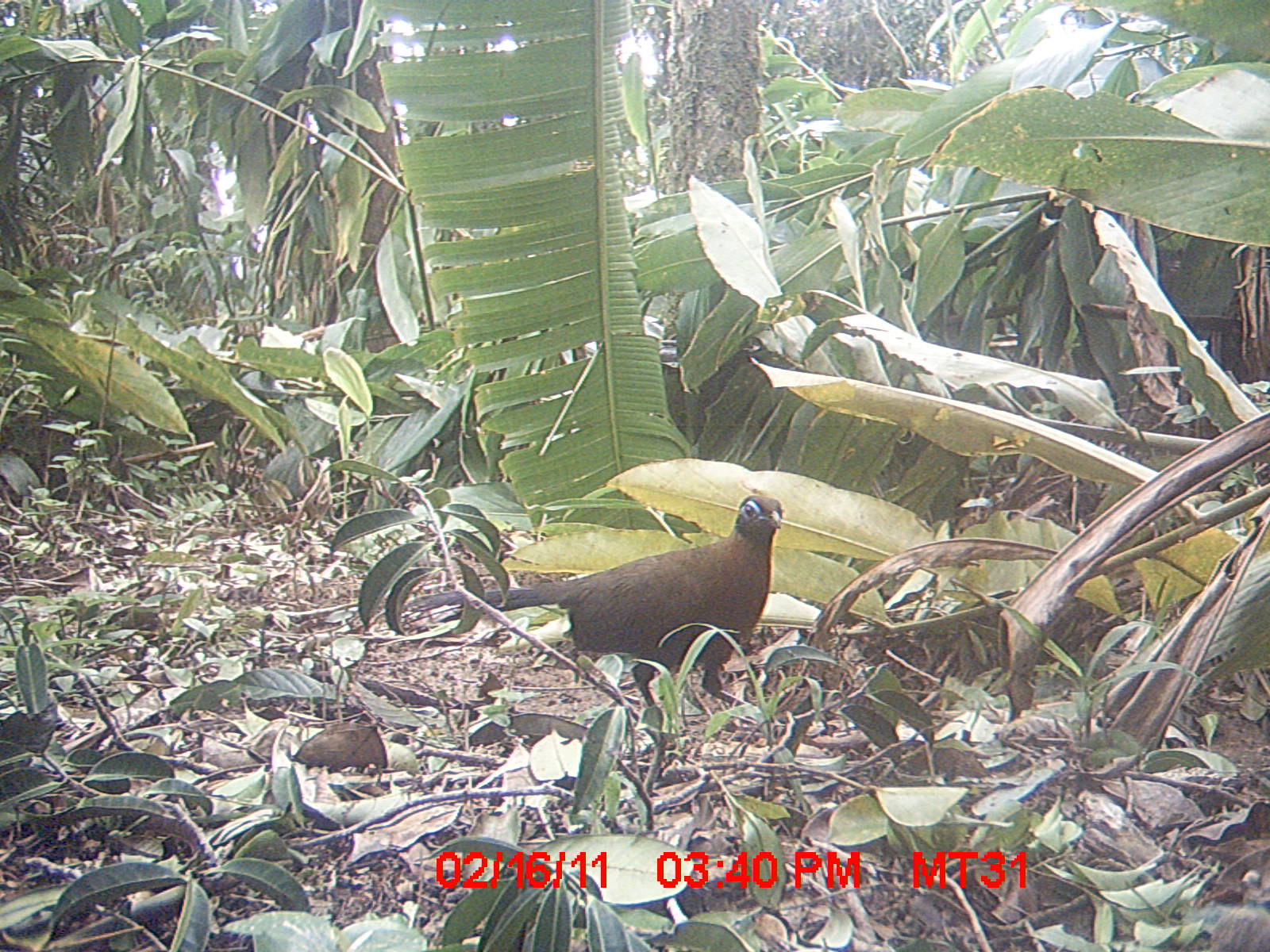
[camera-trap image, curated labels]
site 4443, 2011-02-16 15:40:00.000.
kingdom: Animalia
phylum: Chordata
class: Aves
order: Cuculiformes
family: Cuculidae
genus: Coua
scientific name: Coua serriana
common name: red-breasted coua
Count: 1.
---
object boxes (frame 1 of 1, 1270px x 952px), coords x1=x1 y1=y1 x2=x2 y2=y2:
coua serriana: x1=401 y1=494 x2=783 y2=732